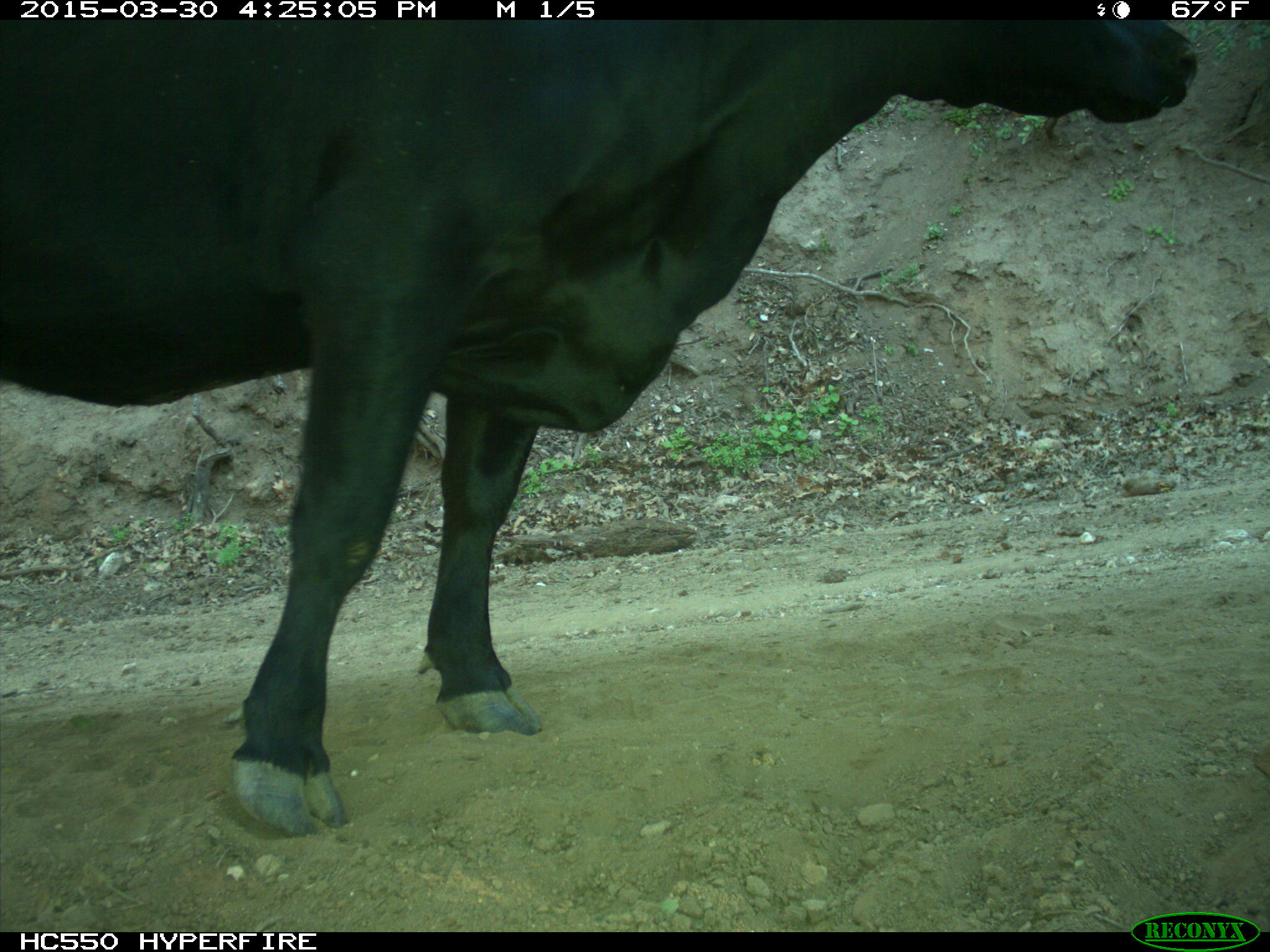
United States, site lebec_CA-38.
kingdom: Animalia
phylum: Chordata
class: Mammalia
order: Artiodactyla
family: Bovidae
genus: Bos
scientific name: Bos taurus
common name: domestic cow